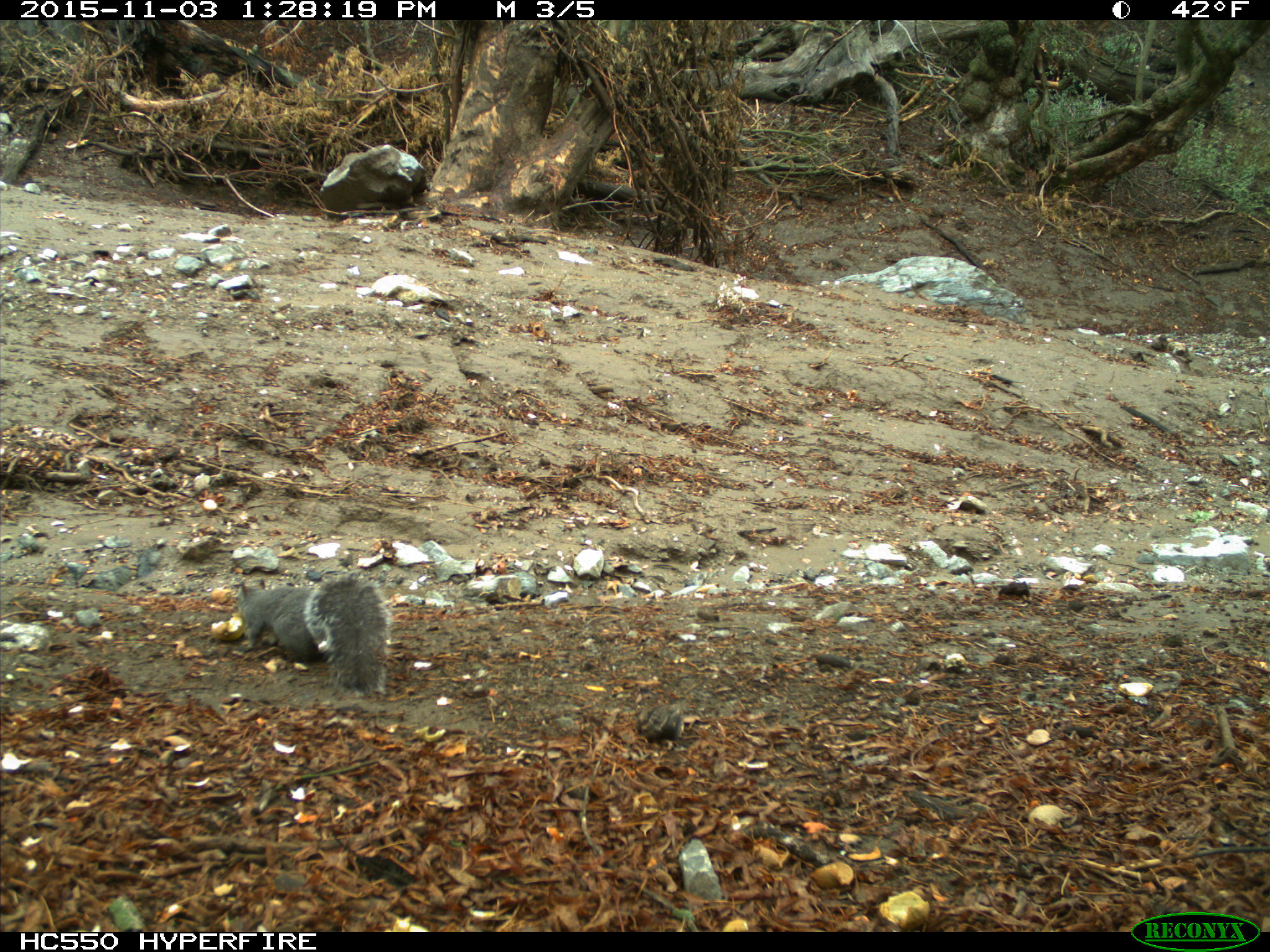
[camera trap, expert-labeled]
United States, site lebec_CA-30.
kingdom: Animalia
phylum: Chordata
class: Mammalia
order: Rodentia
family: Sciuridae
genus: Sciurus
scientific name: Sciurus carolinensis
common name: eastern gray squirrel